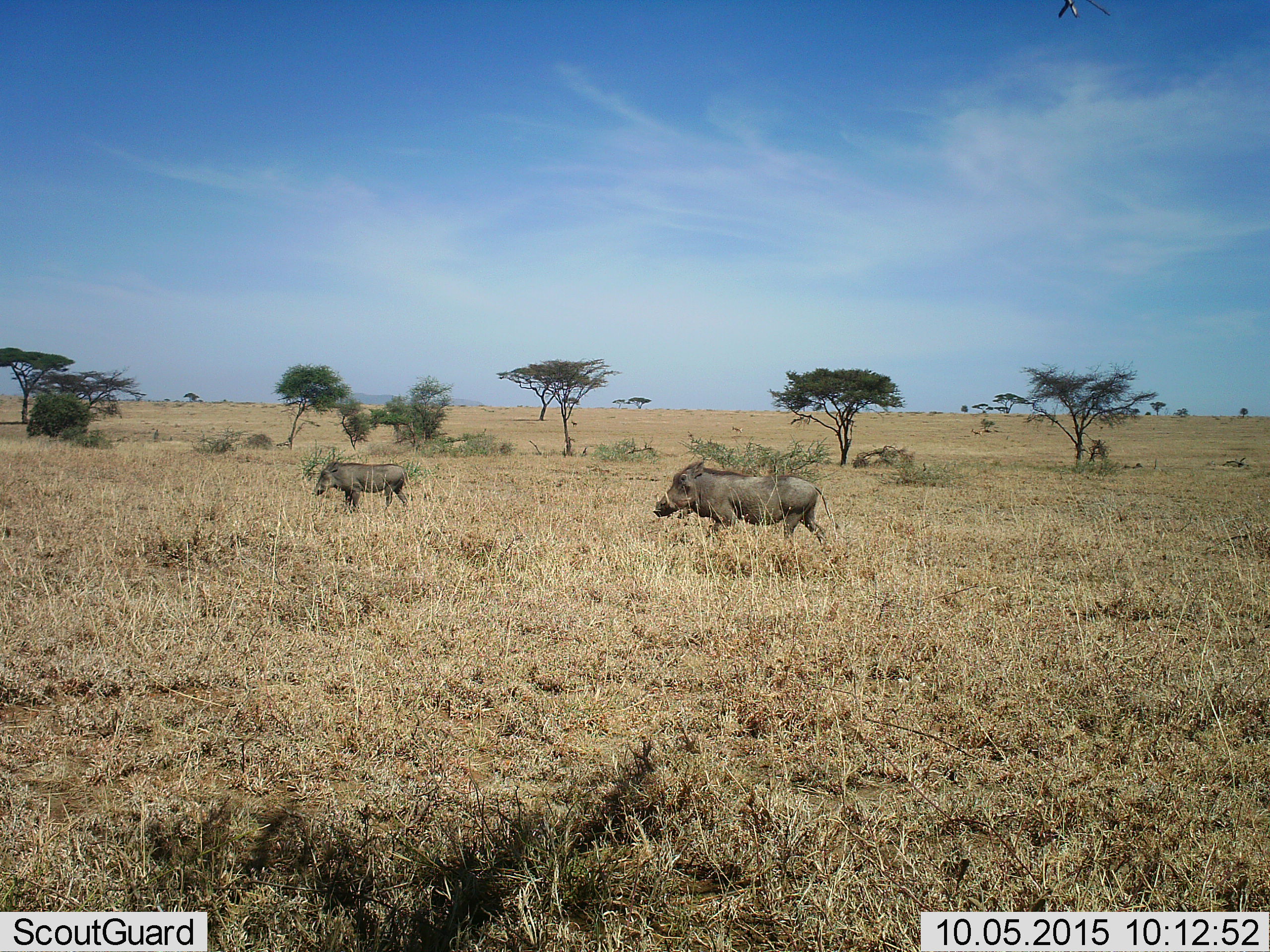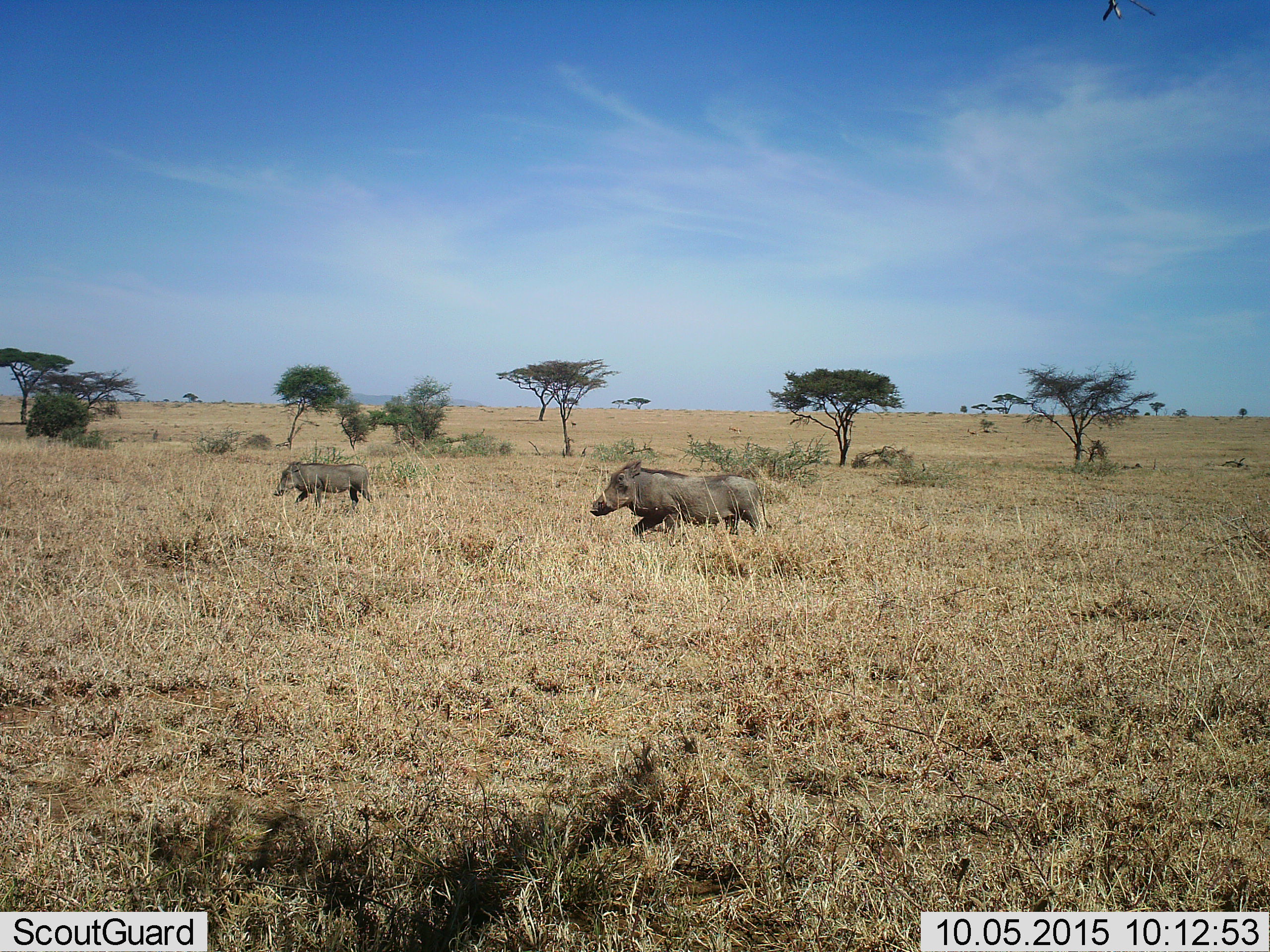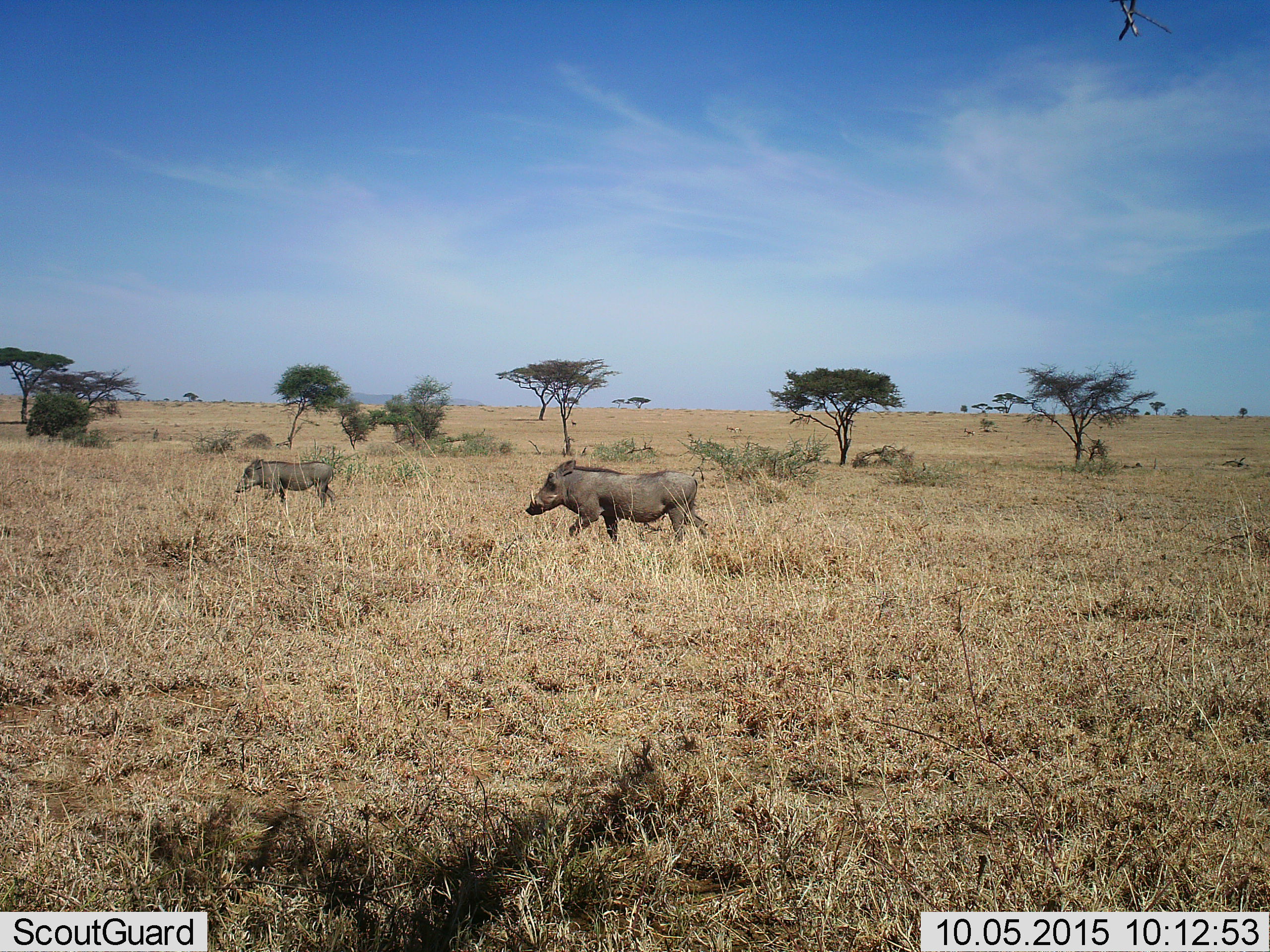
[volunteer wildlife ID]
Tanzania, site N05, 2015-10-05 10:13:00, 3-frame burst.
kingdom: Animalia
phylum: Chordata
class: Mammalia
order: Artiodactyla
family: Suidae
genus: Phacochoerus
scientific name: Phacochoerus africanus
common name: warthog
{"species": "warthog (Phacochoerus africanus)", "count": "2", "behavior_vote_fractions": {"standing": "11%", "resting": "0%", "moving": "89%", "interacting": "0%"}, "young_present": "0%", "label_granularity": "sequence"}